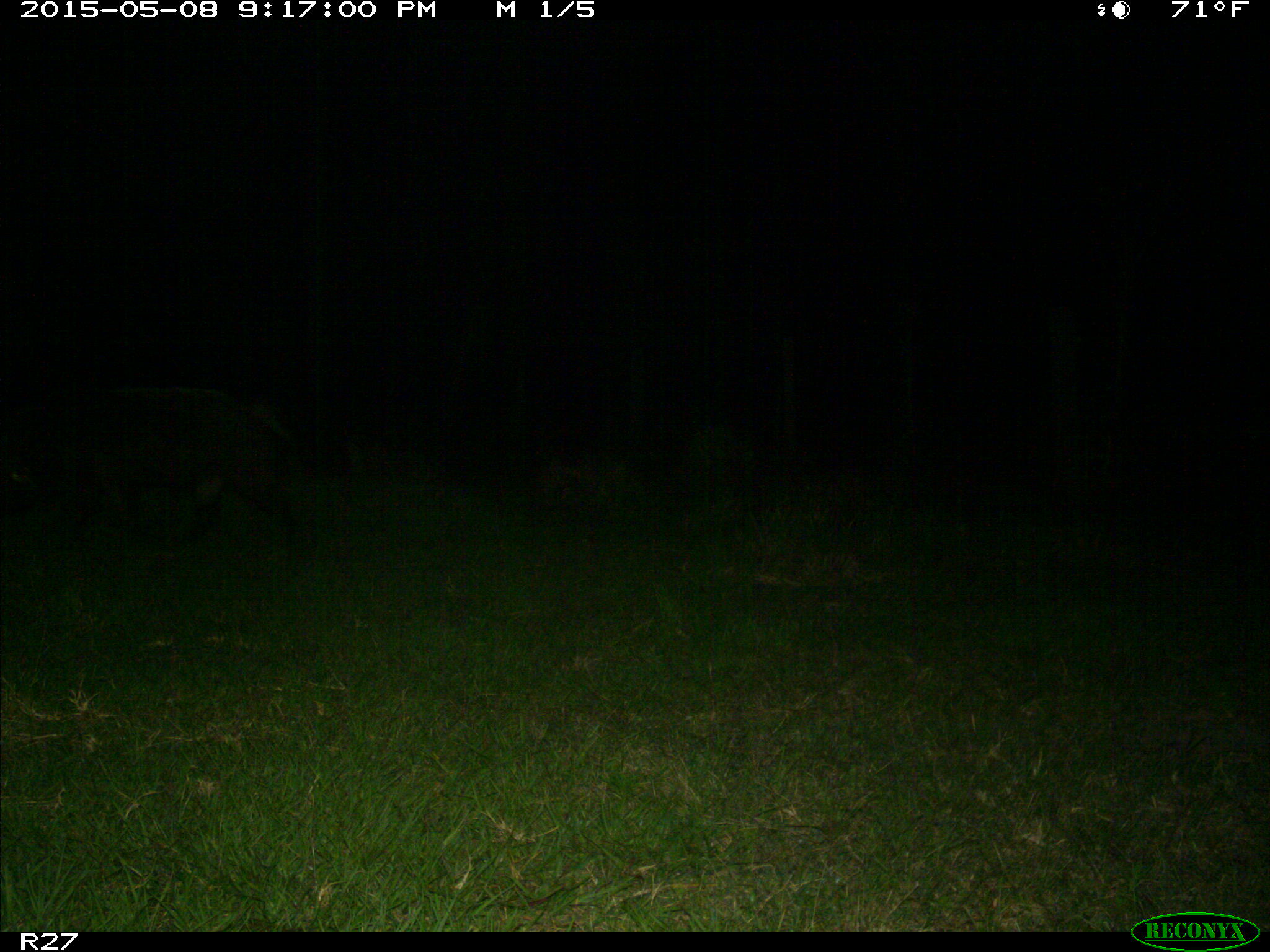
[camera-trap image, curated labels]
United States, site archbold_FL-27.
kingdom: Animalia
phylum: Chordata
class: Mammalia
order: Artiodactyla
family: Suidae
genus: Sus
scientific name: Sus scrofa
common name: wild boar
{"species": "Sus scrofa (wild boar)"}